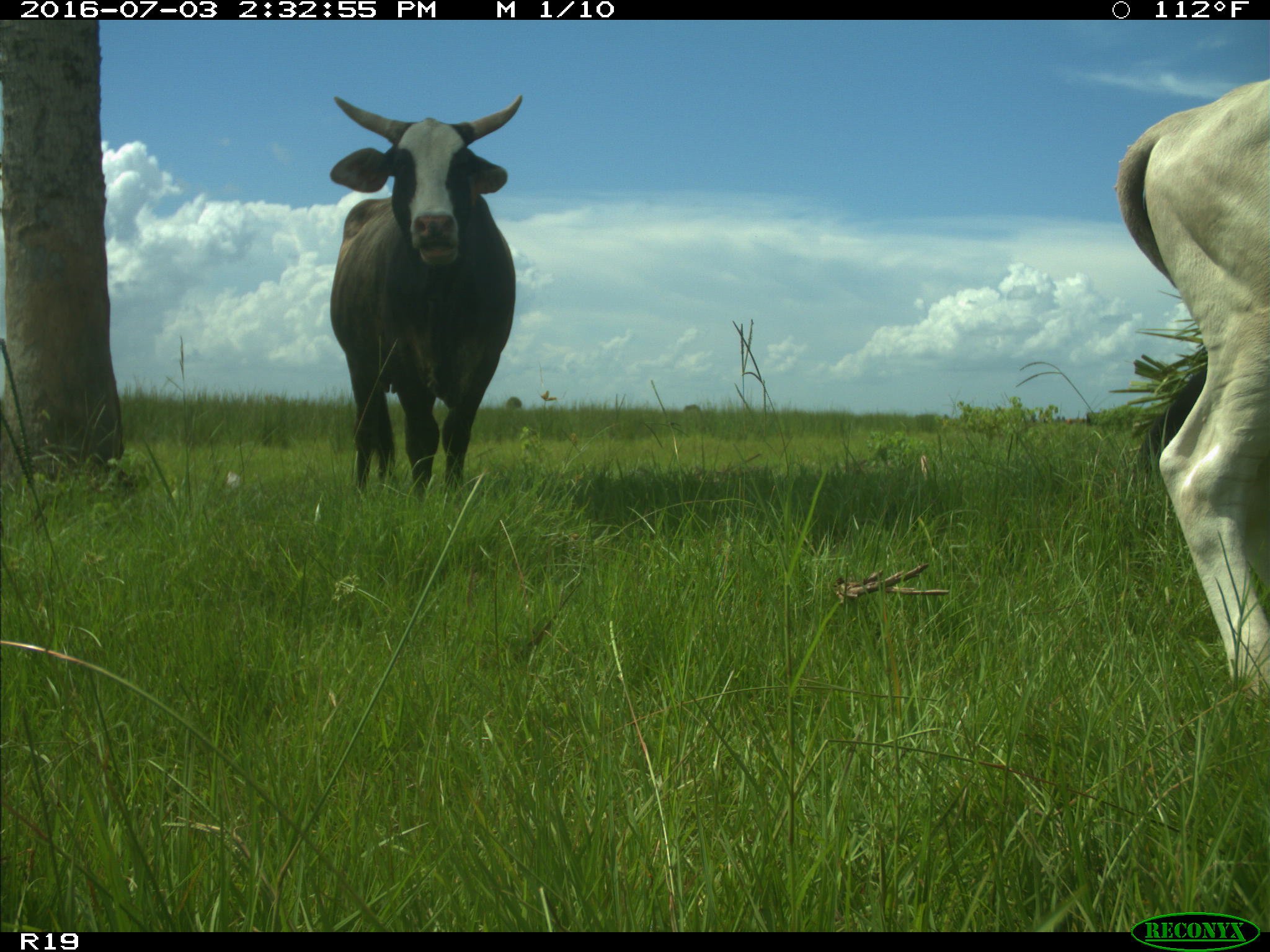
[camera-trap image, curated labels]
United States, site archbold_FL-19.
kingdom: Animalia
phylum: Chordata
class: Mammalia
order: Artiodactyla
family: Bovidae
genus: Bos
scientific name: Bos taurus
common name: domestic cow